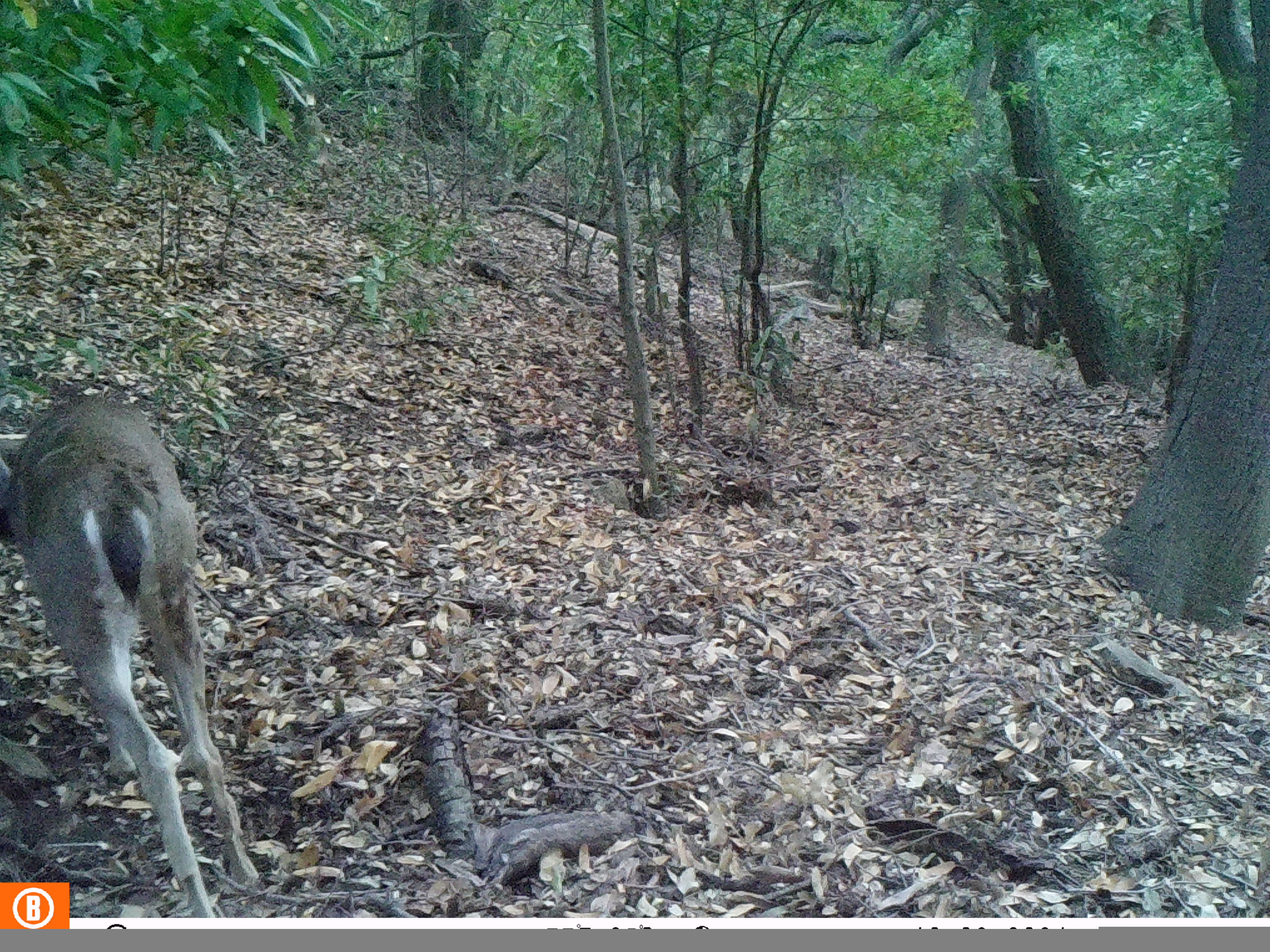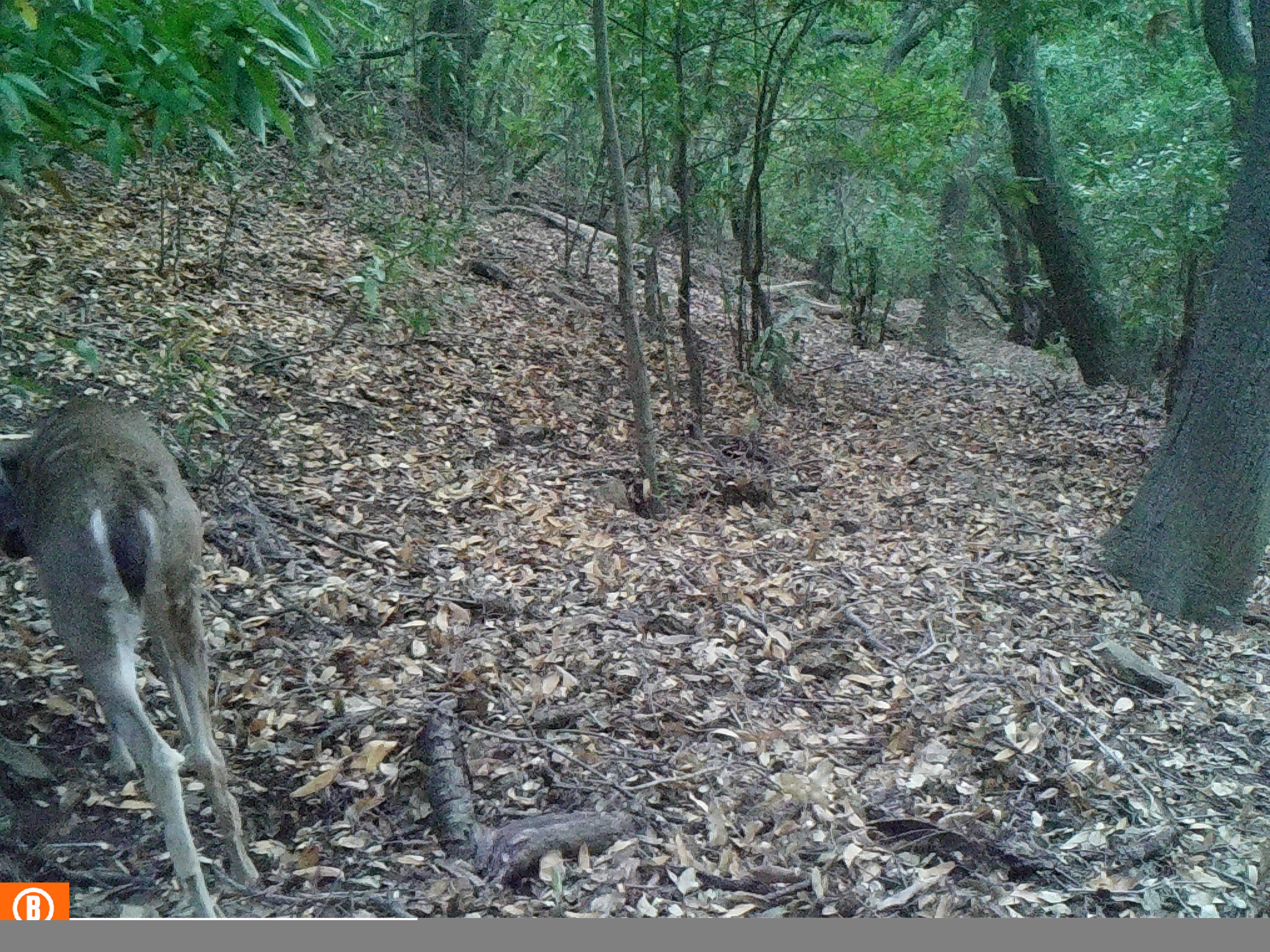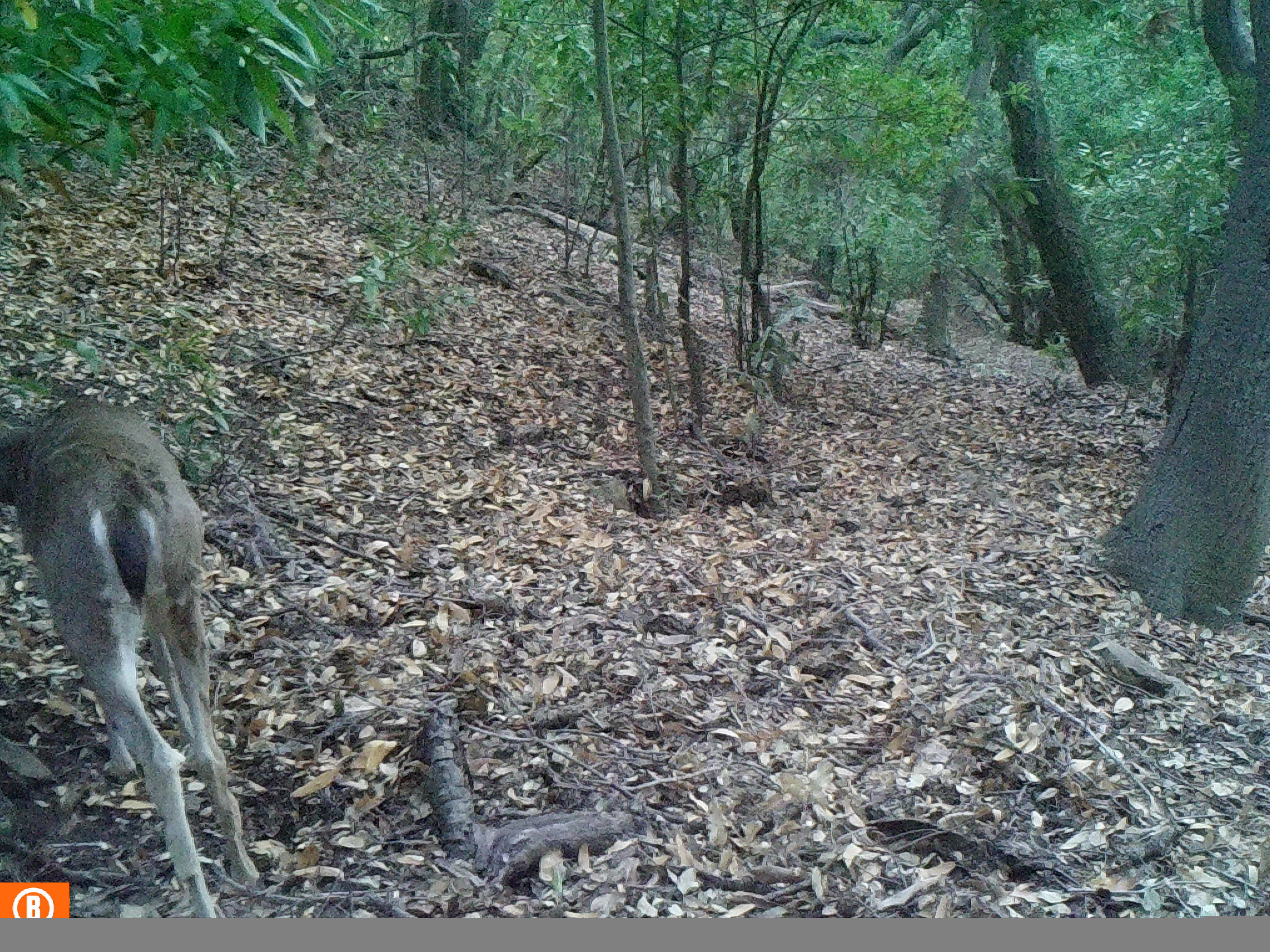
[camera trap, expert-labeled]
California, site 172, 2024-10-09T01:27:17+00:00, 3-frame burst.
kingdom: Animalia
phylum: Chordata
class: Mammalia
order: Artiodactyla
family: Cervidae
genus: Odocoileus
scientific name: Odocoileus hemionus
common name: mule deer